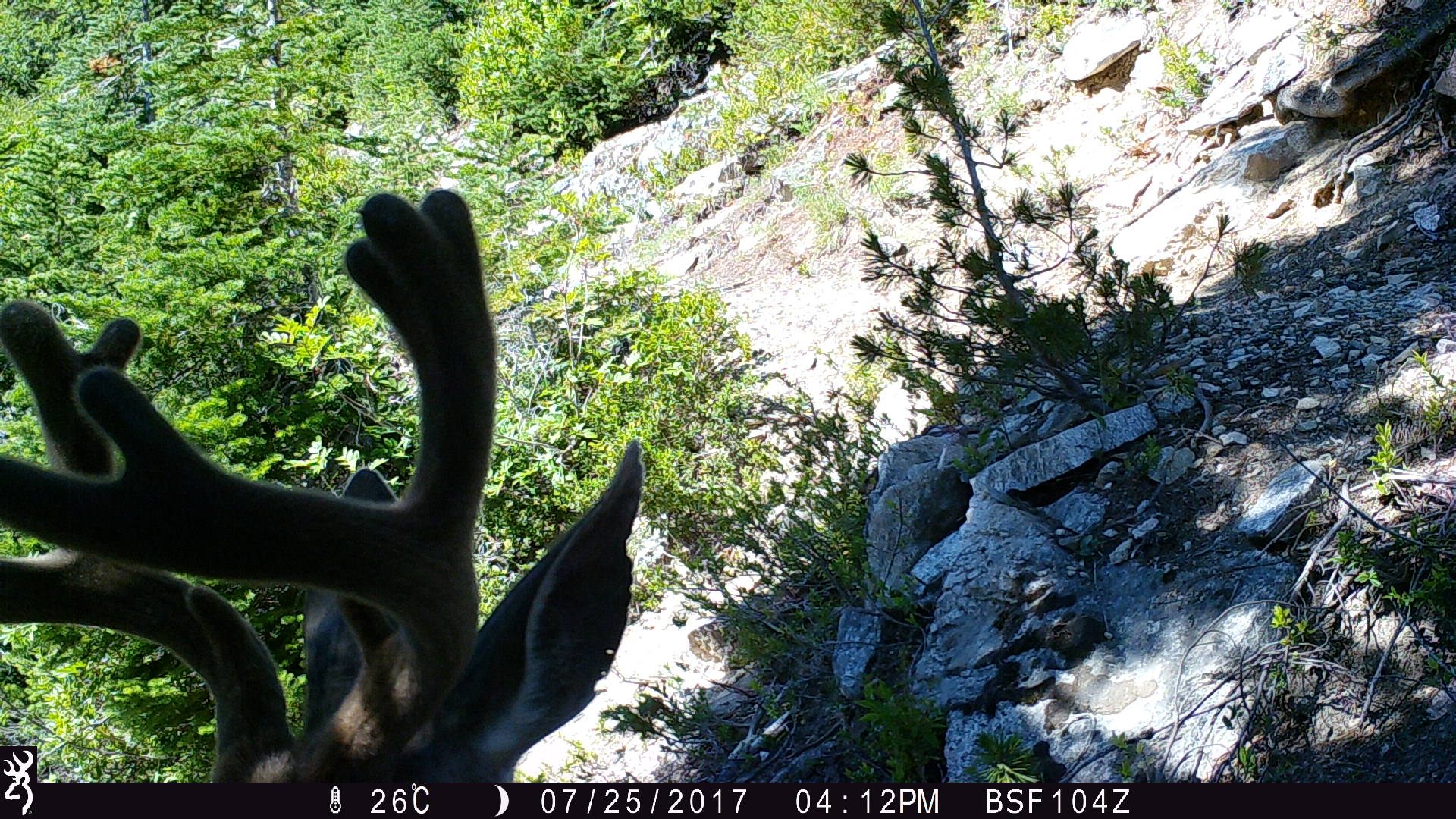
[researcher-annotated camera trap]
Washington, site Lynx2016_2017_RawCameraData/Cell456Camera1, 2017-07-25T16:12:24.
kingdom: Animalia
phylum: Chordata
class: Mammalia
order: Artiodactyla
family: Cervidae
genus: Odocoileus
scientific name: Odocoileus hemionus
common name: mule deer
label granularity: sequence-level